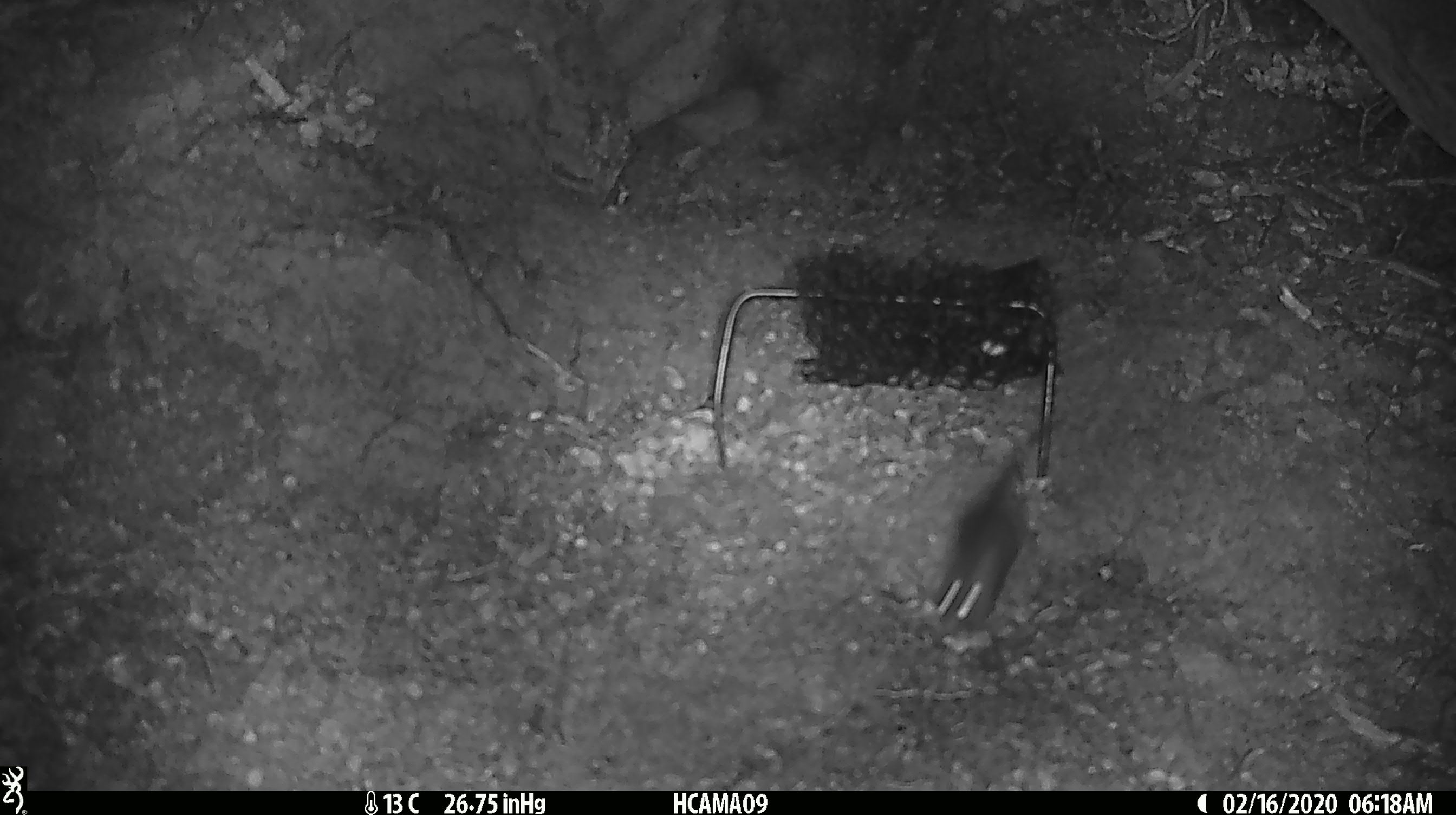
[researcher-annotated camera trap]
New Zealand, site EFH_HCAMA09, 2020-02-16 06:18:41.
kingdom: Animalia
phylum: Chordata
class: Mammalia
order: Rodentia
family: Muridae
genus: Mus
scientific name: Mus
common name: mouse